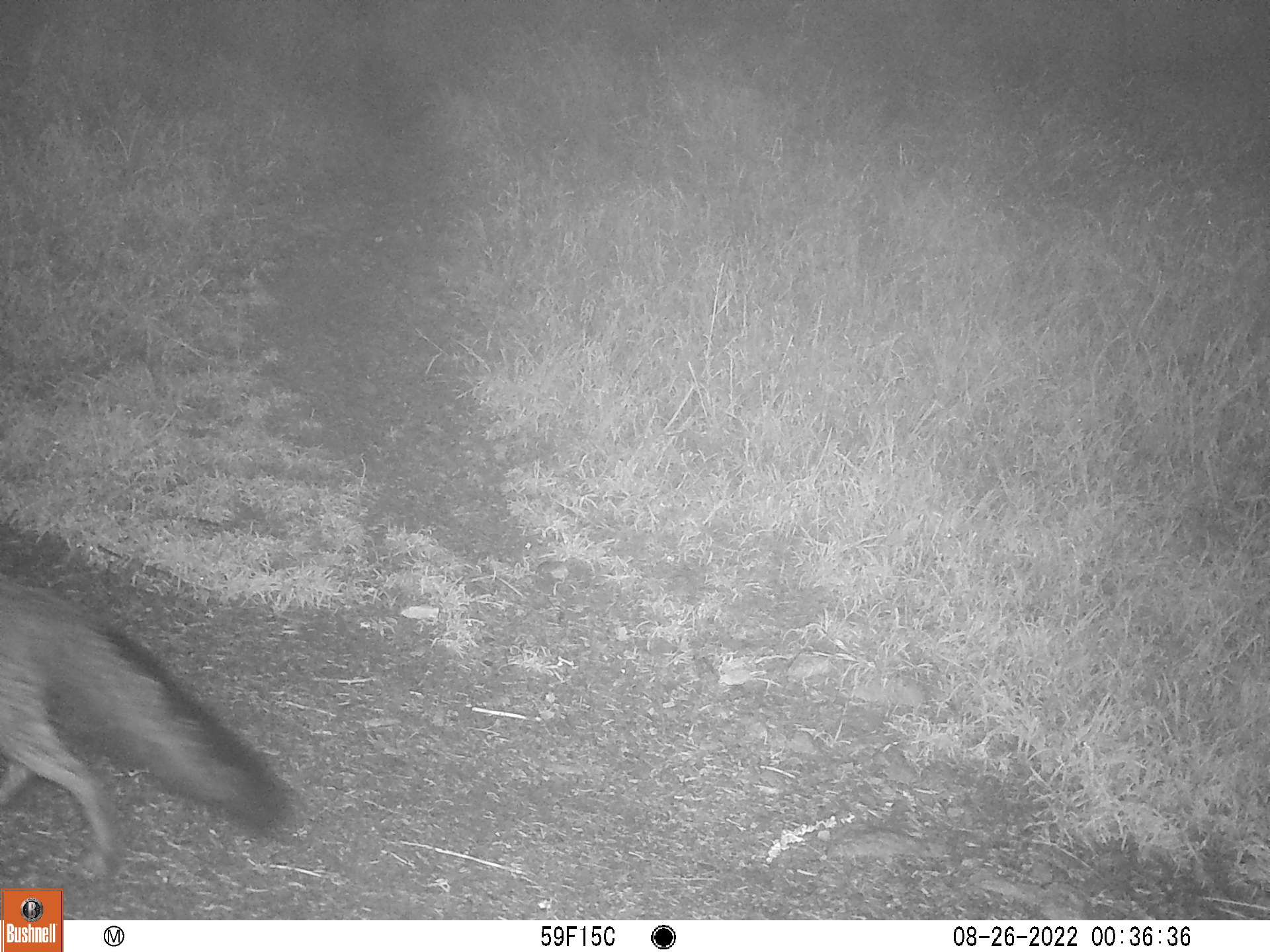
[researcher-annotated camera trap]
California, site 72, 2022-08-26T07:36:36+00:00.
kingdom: Animalia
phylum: Chordata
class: Mammalia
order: Carnivora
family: Canidae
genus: Urocyon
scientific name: Urocyon cinereoargenteus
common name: gray fox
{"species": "gray fox (Urocyon cinereoargenteus)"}